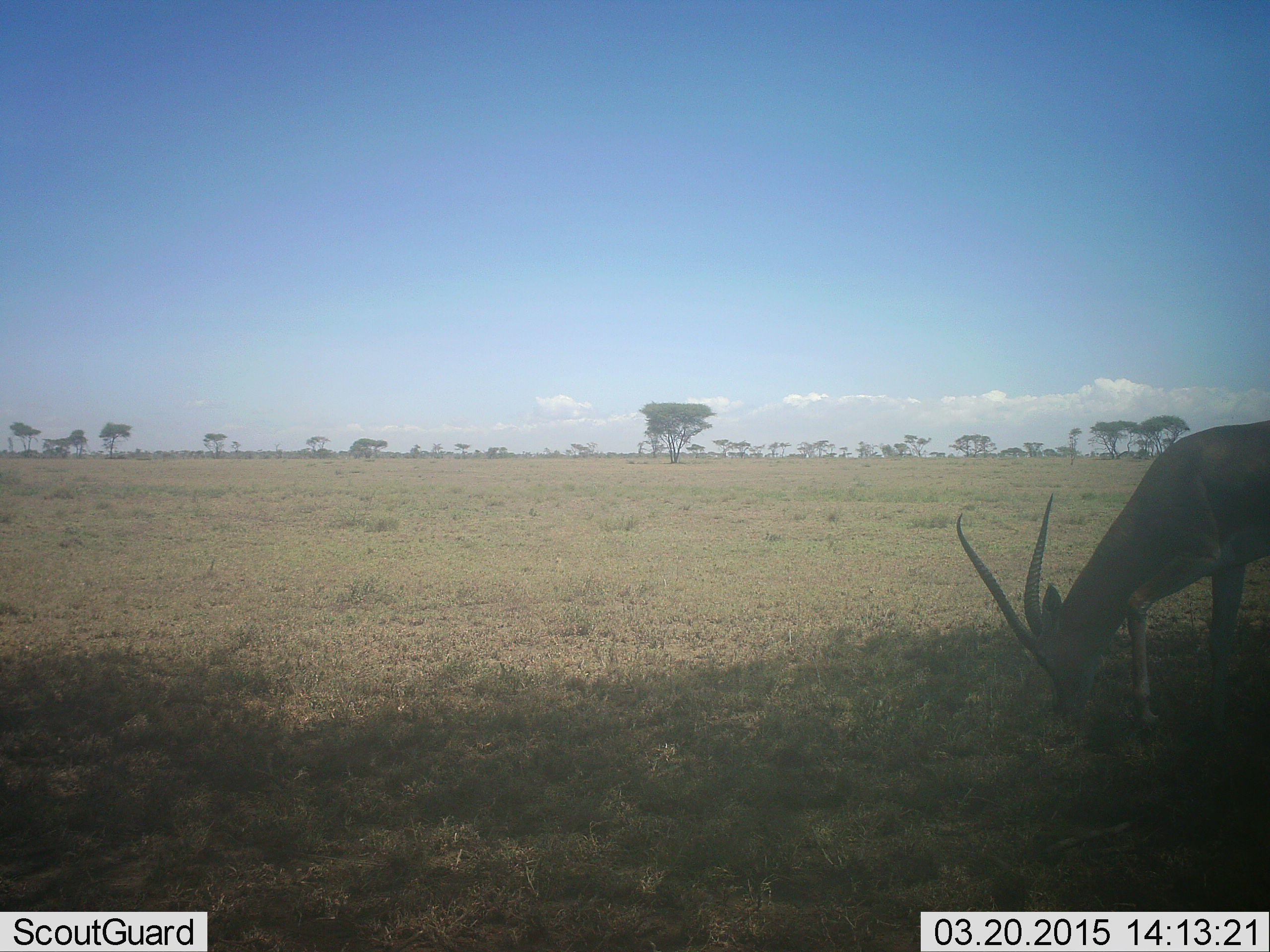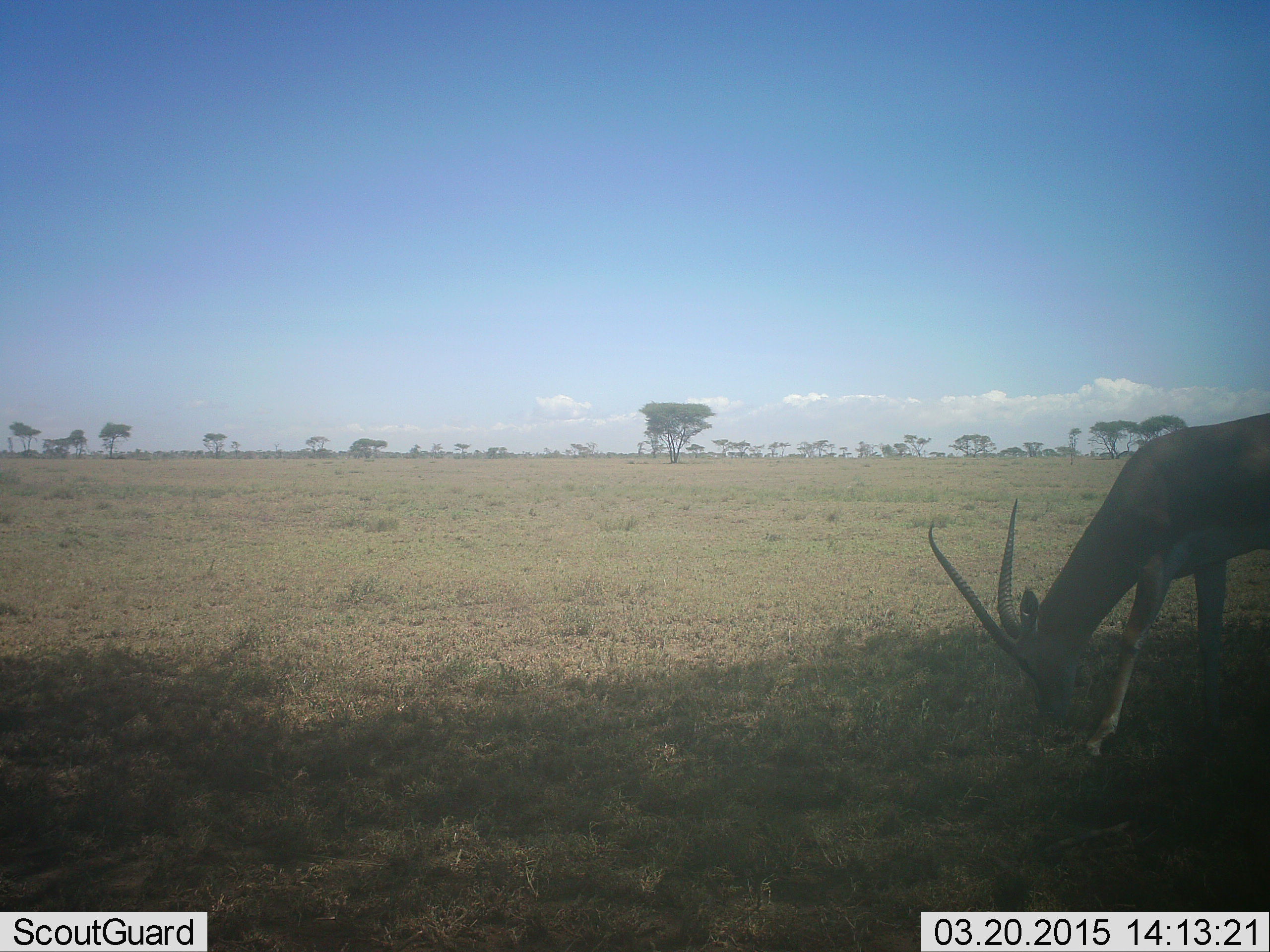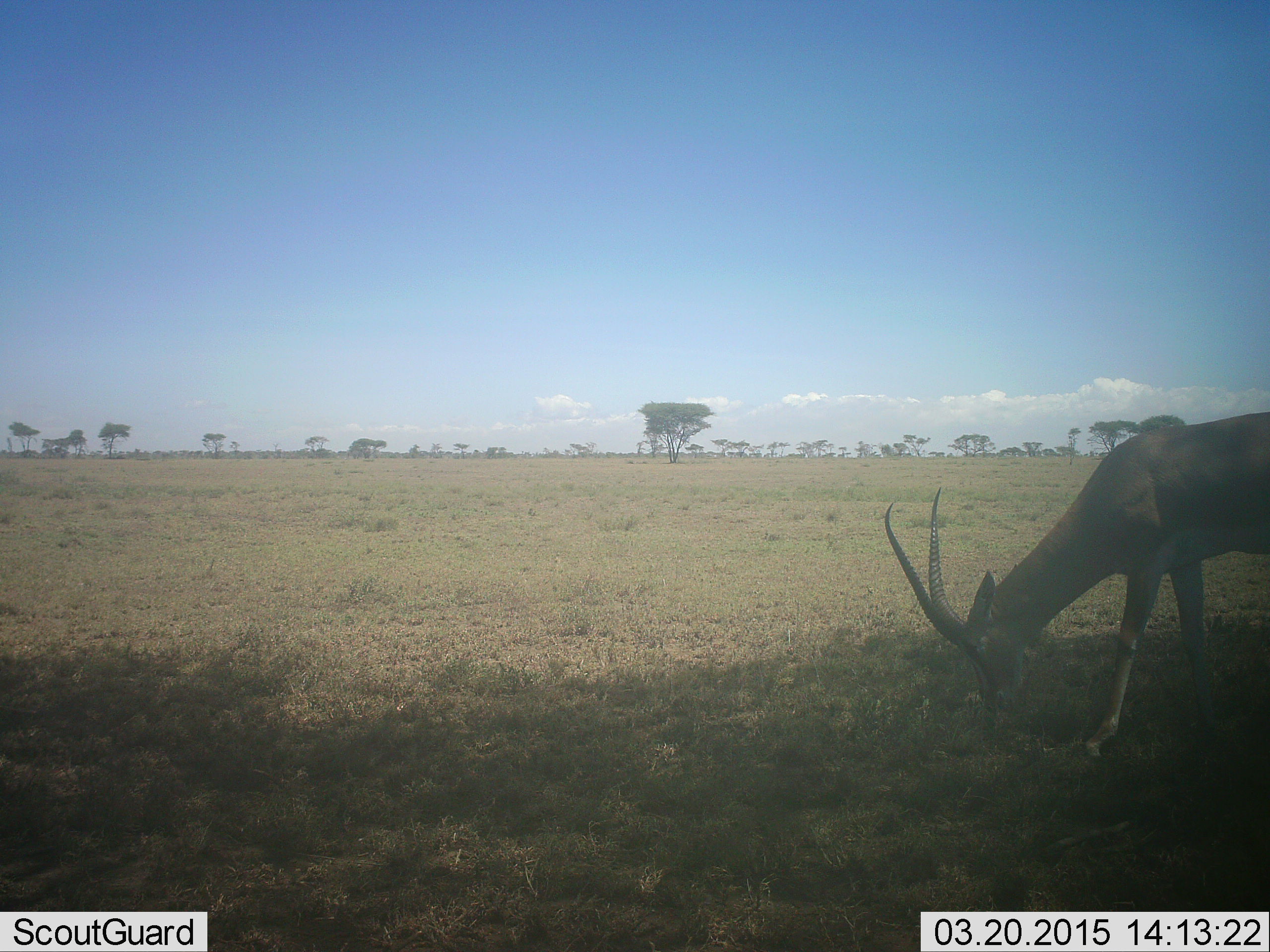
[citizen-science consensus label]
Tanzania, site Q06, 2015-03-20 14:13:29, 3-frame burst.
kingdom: Animalia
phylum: Chordata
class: Mammalia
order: Artiodactyla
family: Bovidae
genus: Nanger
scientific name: Nanger granti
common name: grant's gazelle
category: gazellegrants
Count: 1.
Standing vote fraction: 20%.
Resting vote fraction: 0%.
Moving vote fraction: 0%.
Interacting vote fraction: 0%.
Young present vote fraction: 0%.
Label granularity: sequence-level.